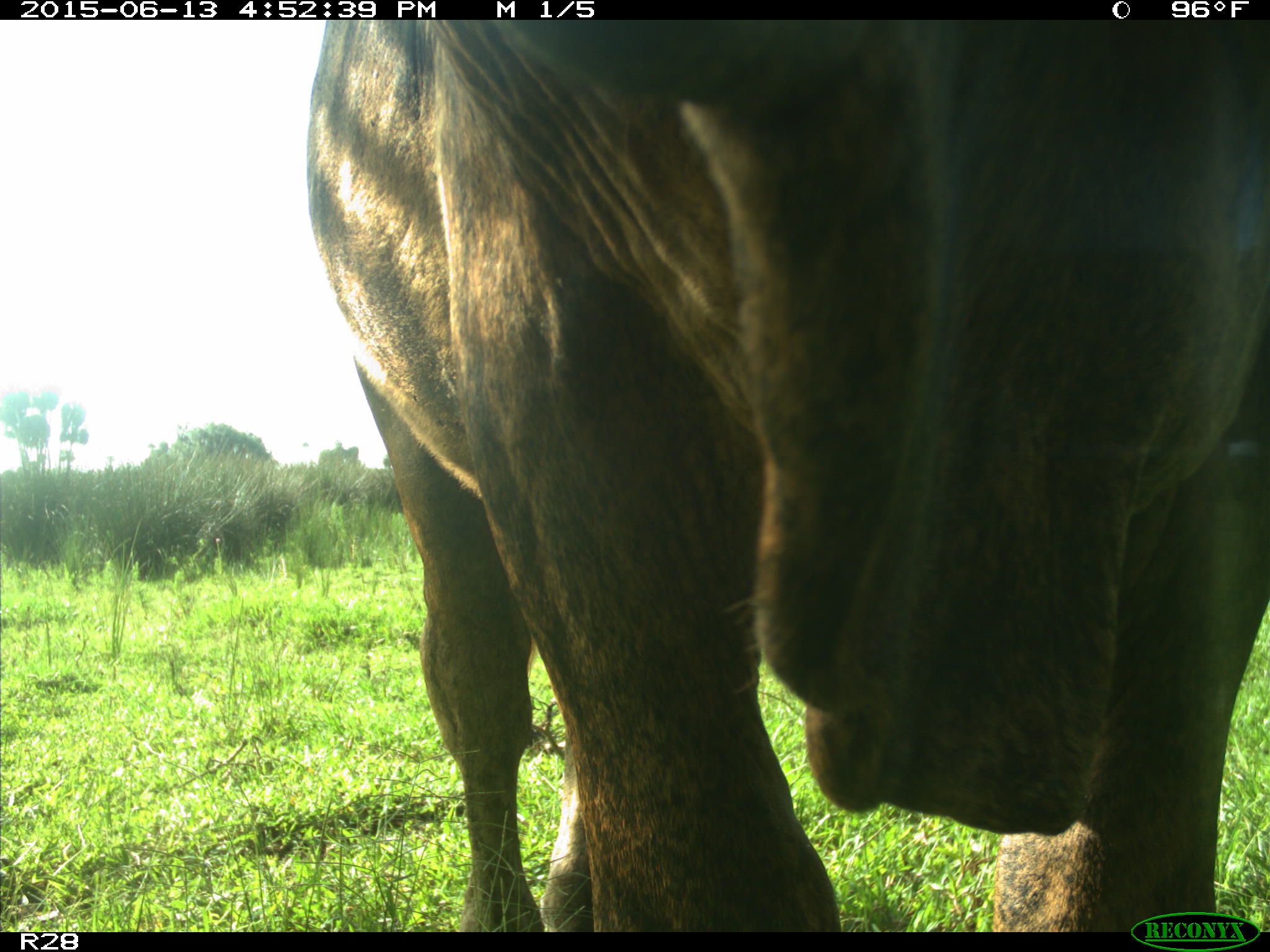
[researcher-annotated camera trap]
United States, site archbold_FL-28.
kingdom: Animalia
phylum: Chordata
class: Mammalia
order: Artiodactyla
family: Bovidae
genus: Bos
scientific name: Bos taurus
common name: domestic cow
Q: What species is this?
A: Bos taurus (domestic cow).